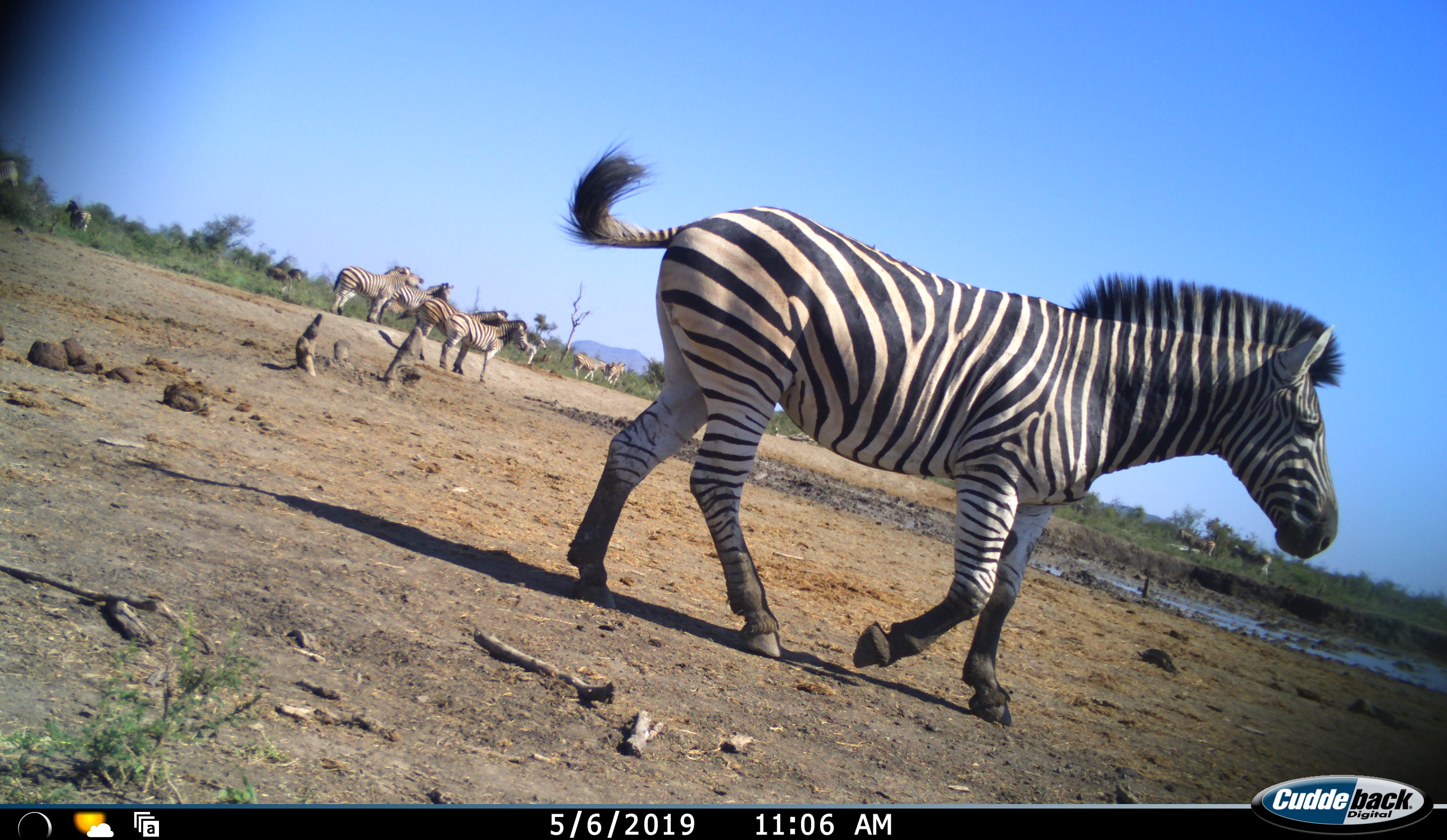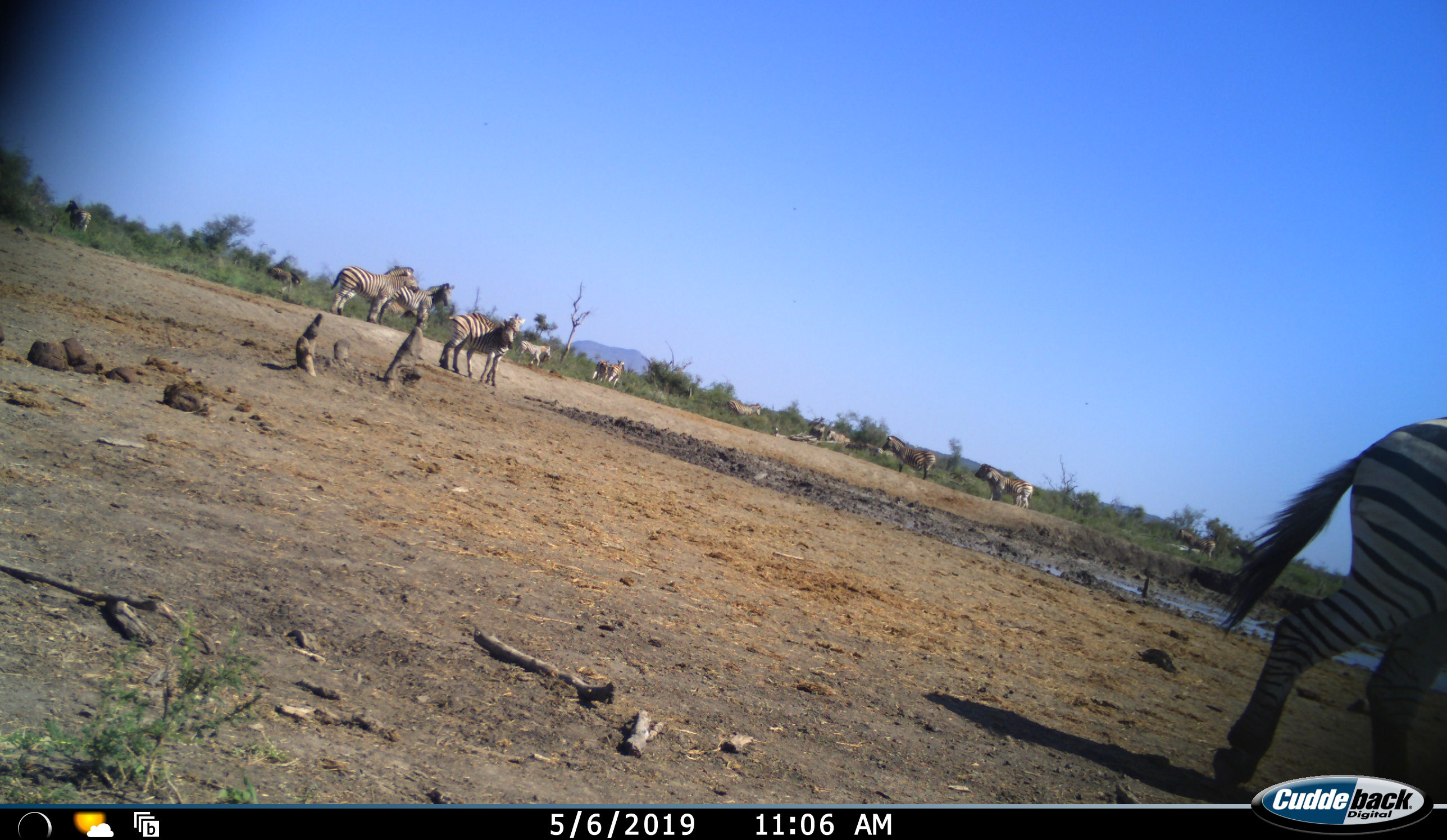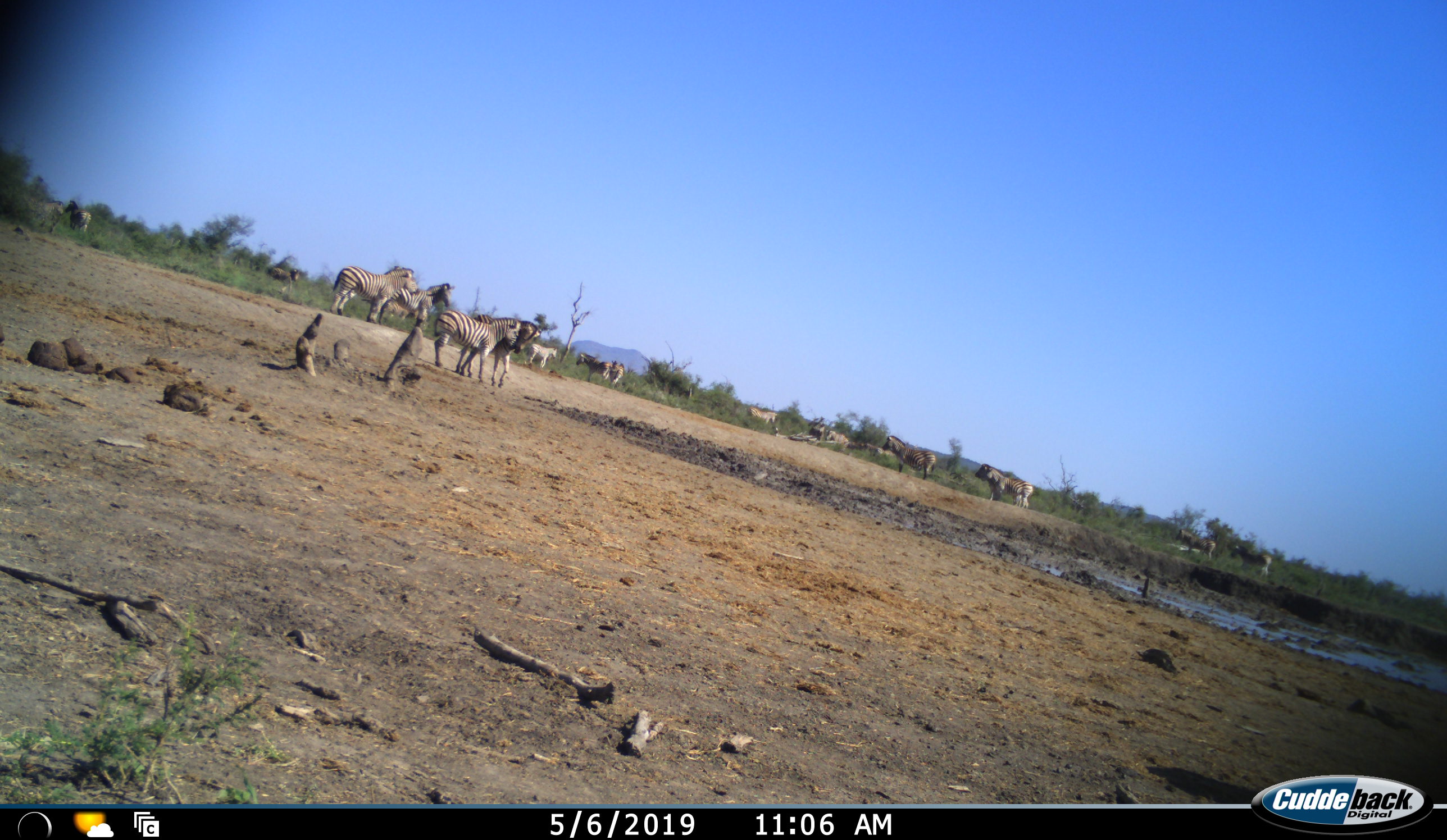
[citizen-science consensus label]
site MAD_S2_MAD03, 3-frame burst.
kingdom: Animalia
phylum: Chordata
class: Mammalia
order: Perissodactyla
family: Equidae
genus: Equus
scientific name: Equus quagga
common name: plains zebra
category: zebraplains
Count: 10.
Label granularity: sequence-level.